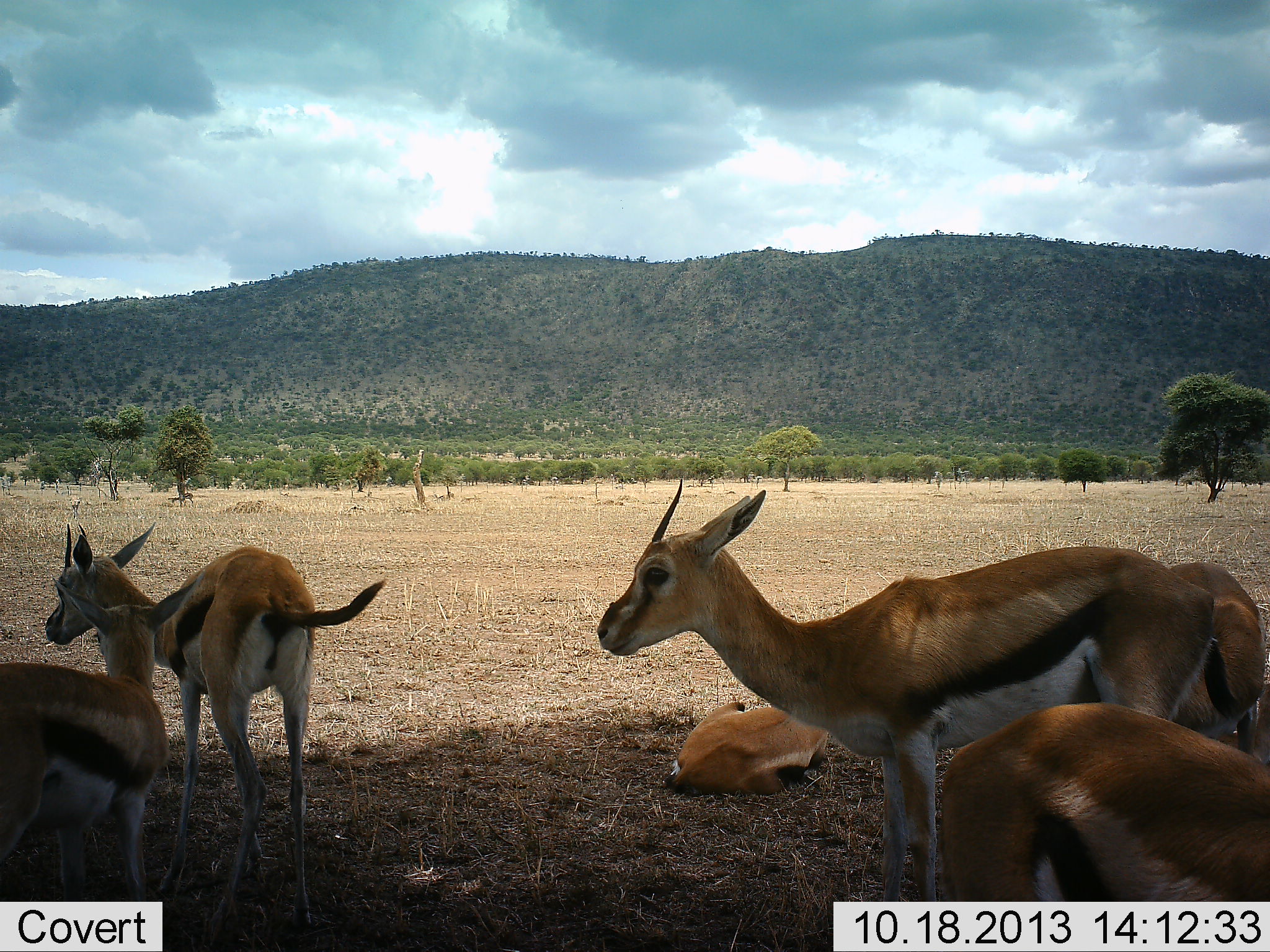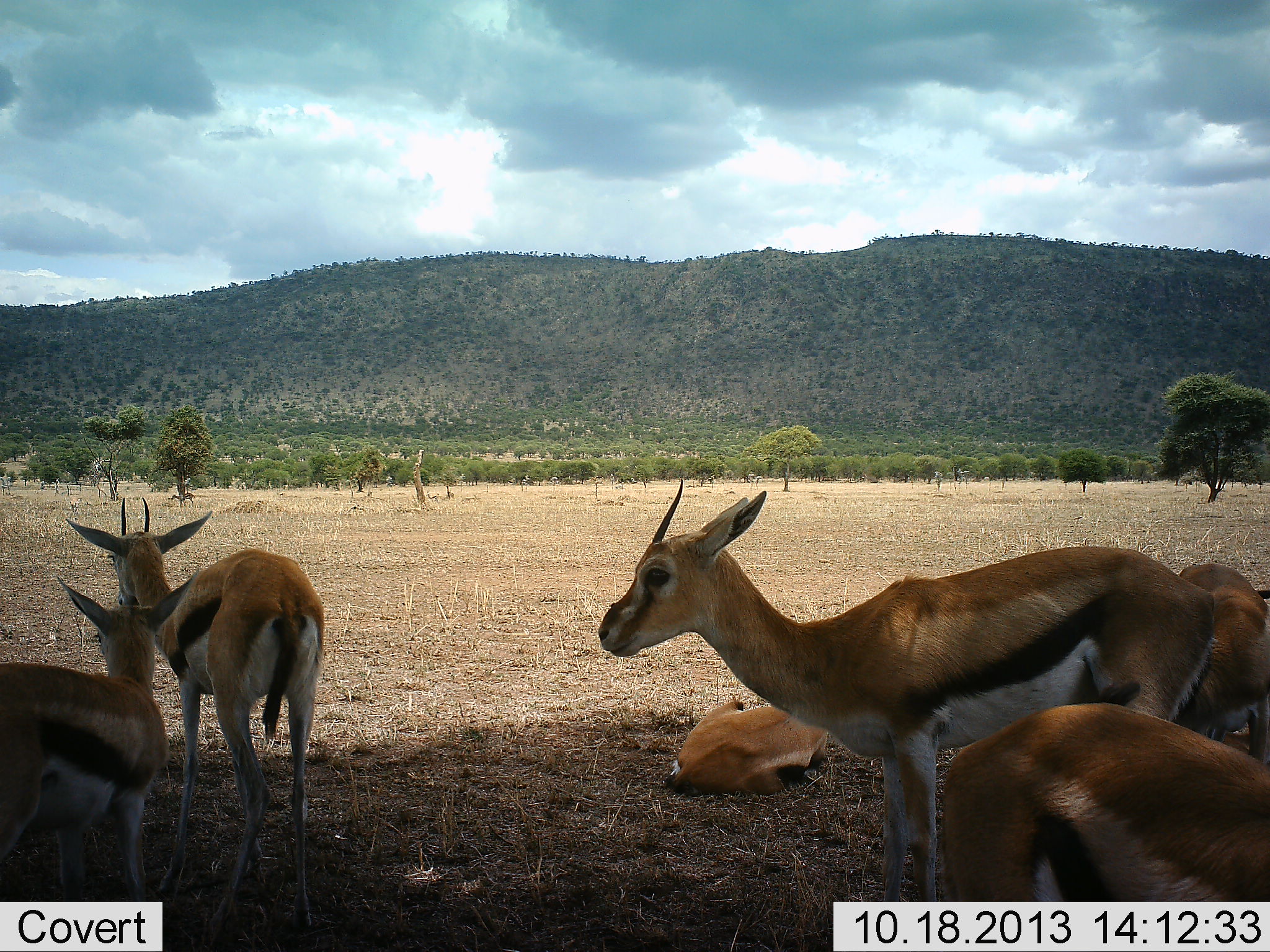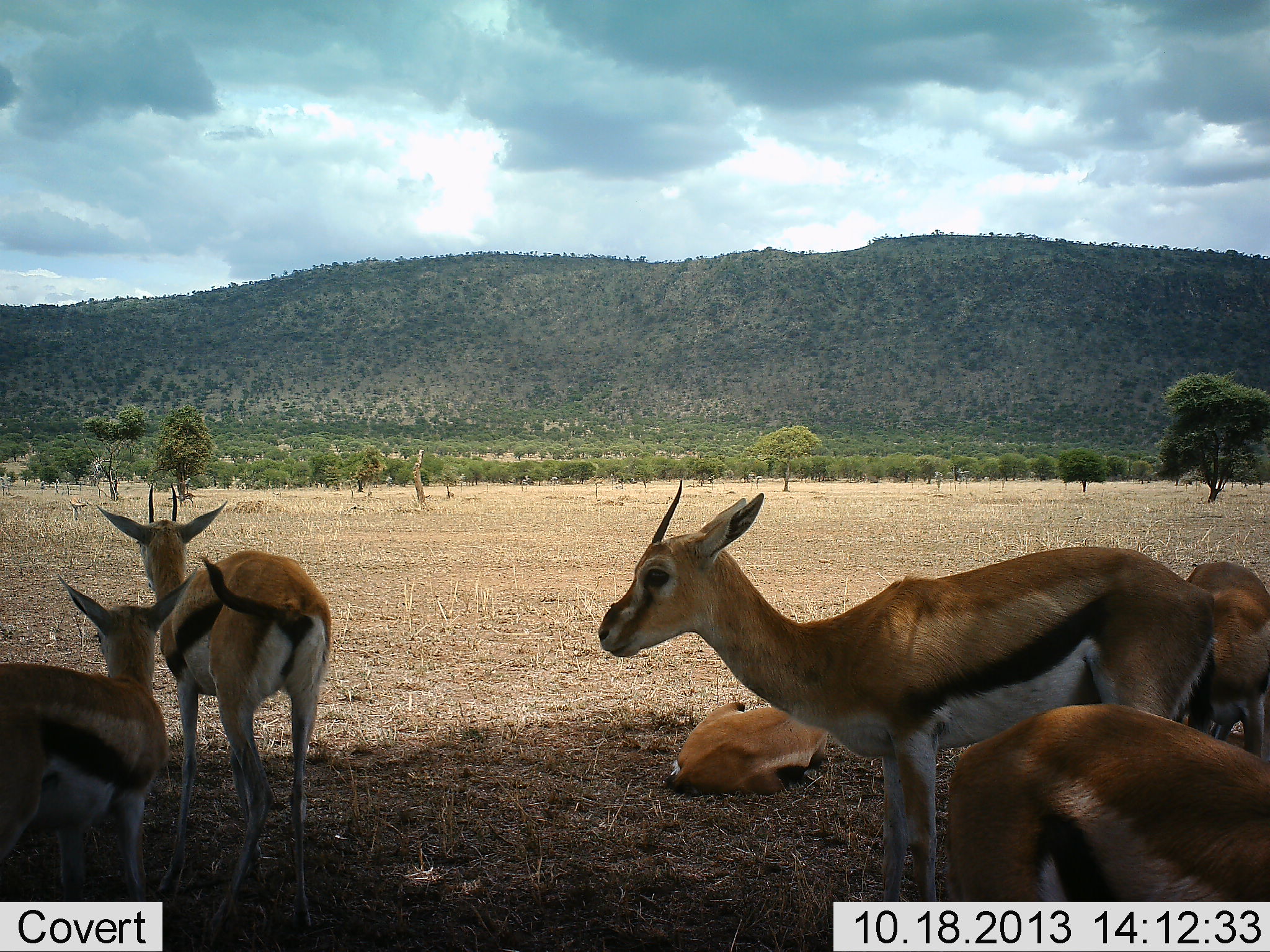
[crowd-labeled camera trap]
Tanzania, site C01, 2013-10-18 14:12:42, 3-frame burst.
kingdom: Animalia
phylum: Chordata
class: Mammalia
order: Artiodactyla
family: Bovidae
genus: Eudorcas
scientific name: Eudorcas thomsonii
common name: thomson's gazelle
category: gazellethomsons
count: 6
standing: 100%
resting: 100%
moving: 10%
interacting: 0%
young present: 10%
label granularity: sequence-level